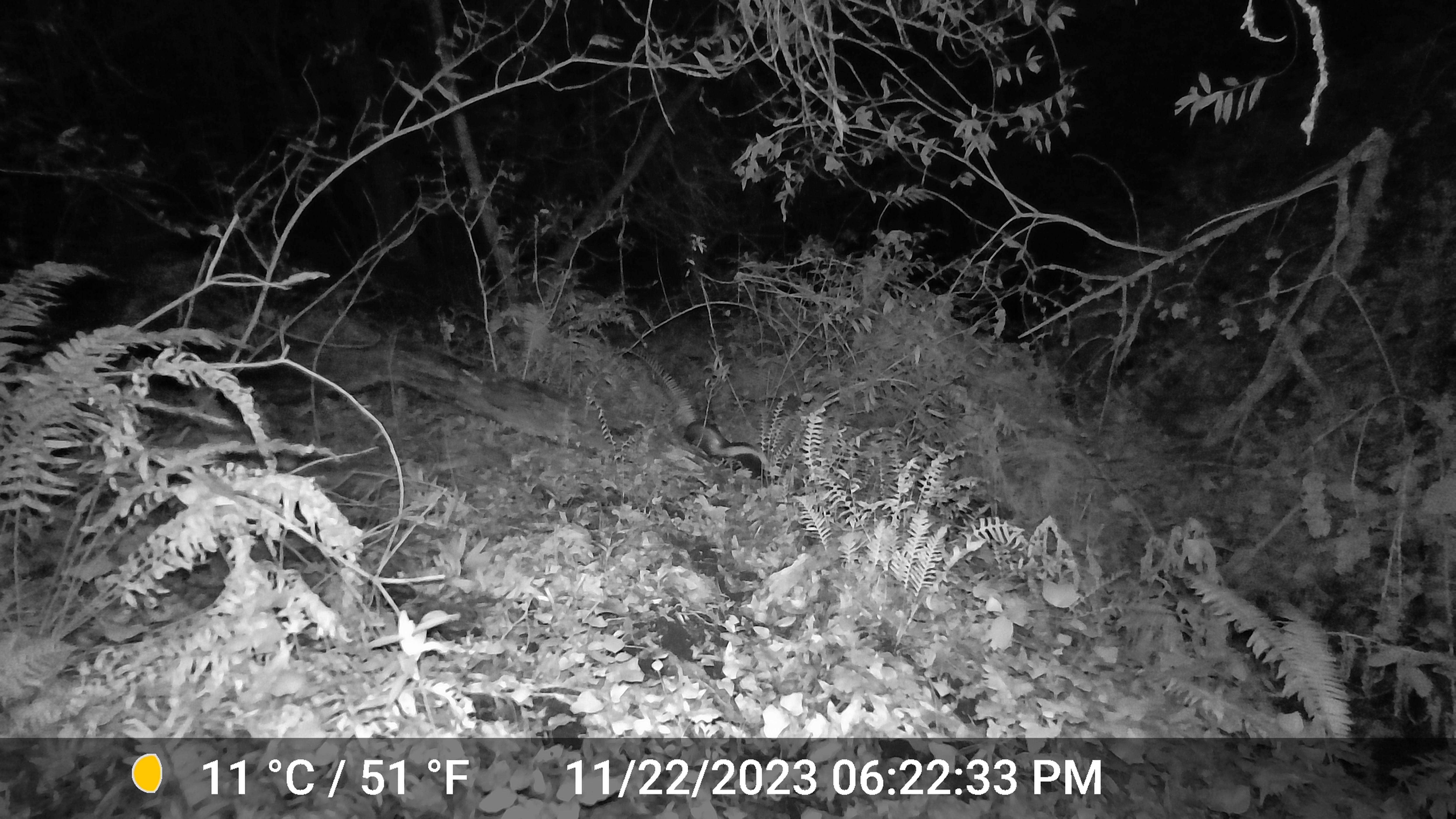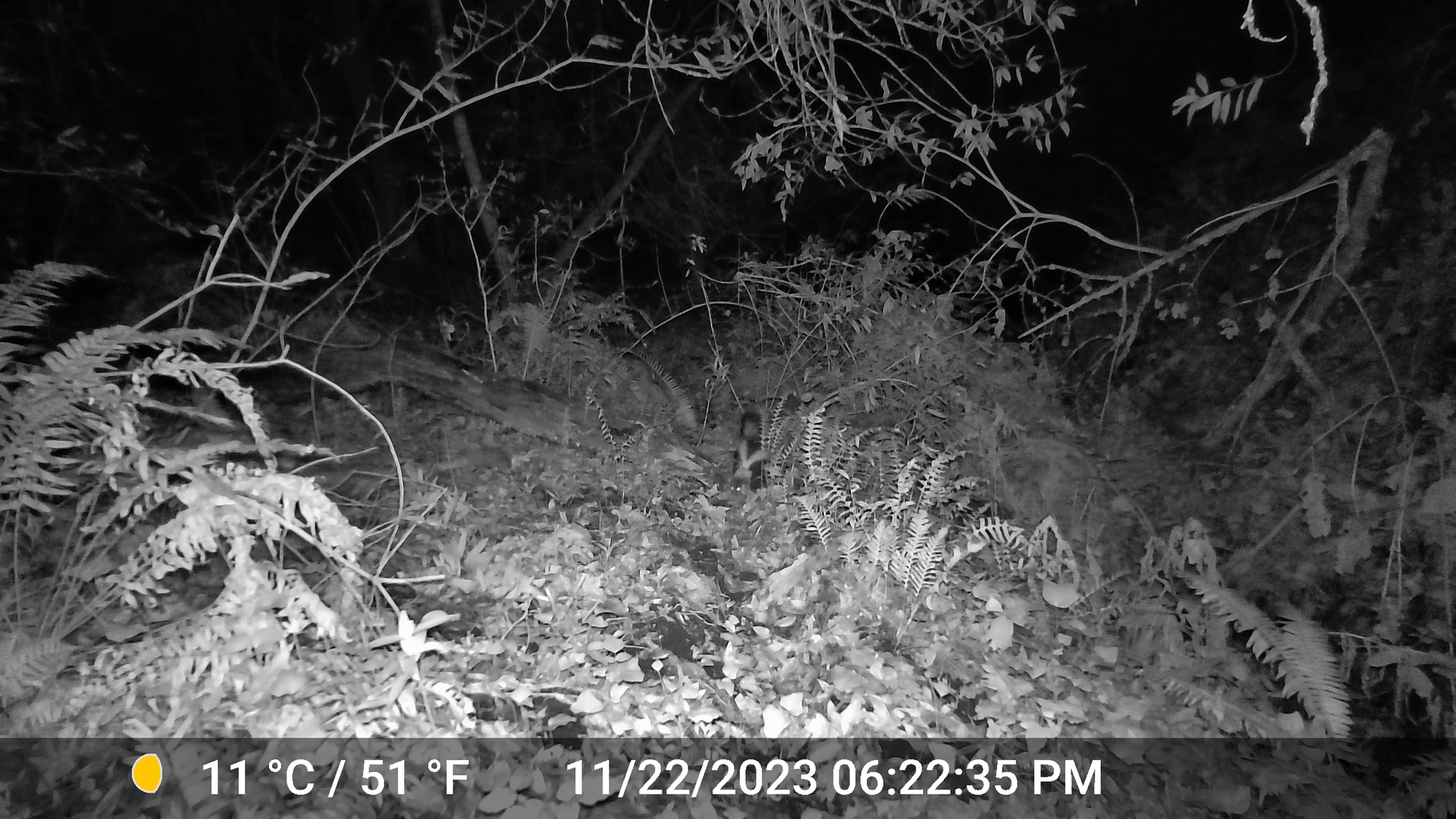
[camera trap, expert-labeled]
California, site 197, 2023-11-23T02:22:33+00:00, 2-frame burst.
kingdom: Animalia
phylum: Chordata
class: Mammalia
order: Carnivora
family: Mephitidae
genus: Mephitis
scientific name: Mephitis mephitis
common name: striped skunk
Striped skunk (Mephitis mephitis).